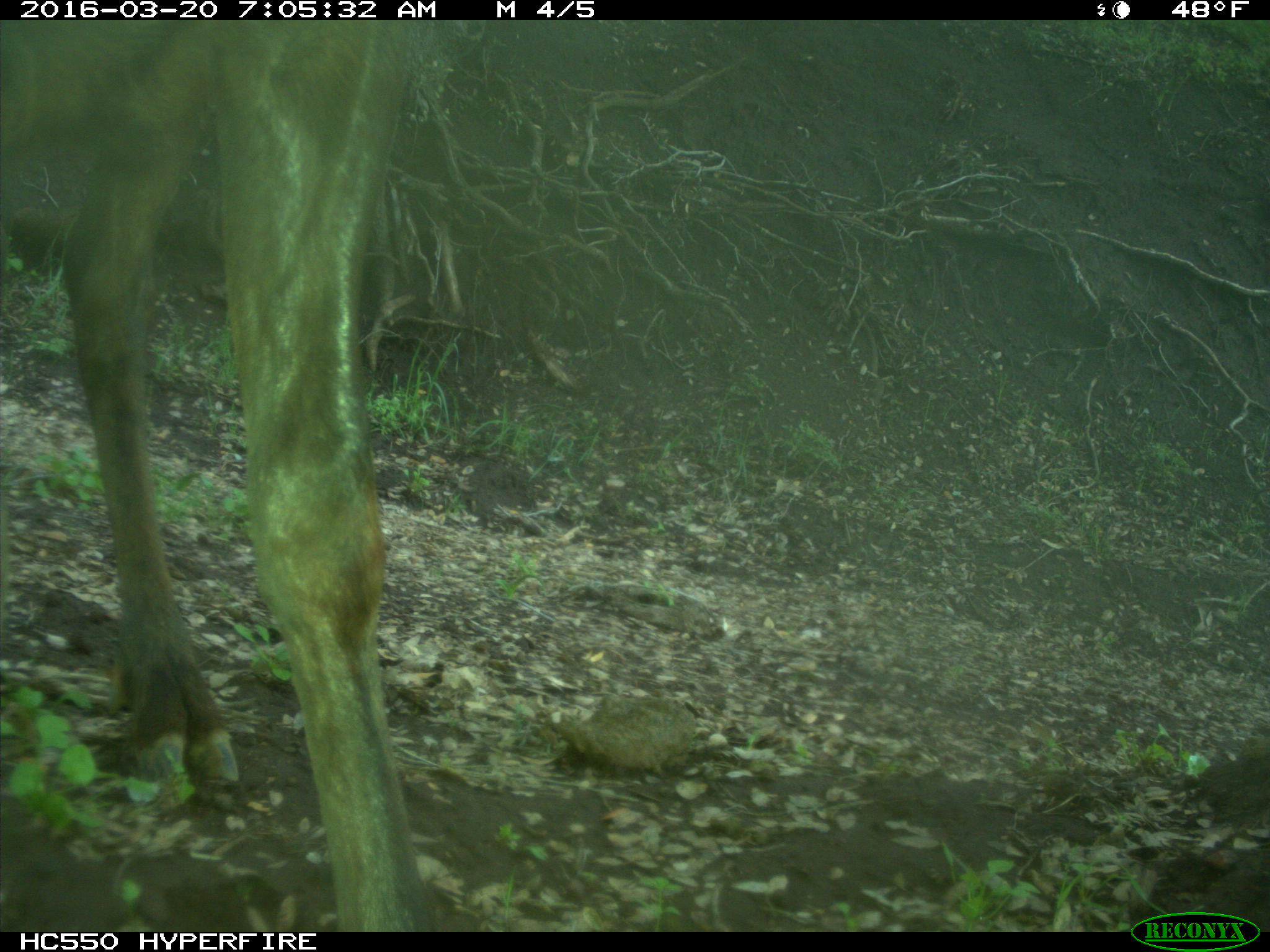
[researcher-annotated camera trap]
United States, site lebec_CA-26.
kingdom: Animalia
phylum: Chordata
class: Mammalia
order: Artiodactyla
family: Cervidae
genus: Cervus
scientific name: Cervus canadensis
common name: elk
Cervus canadensis (elk).